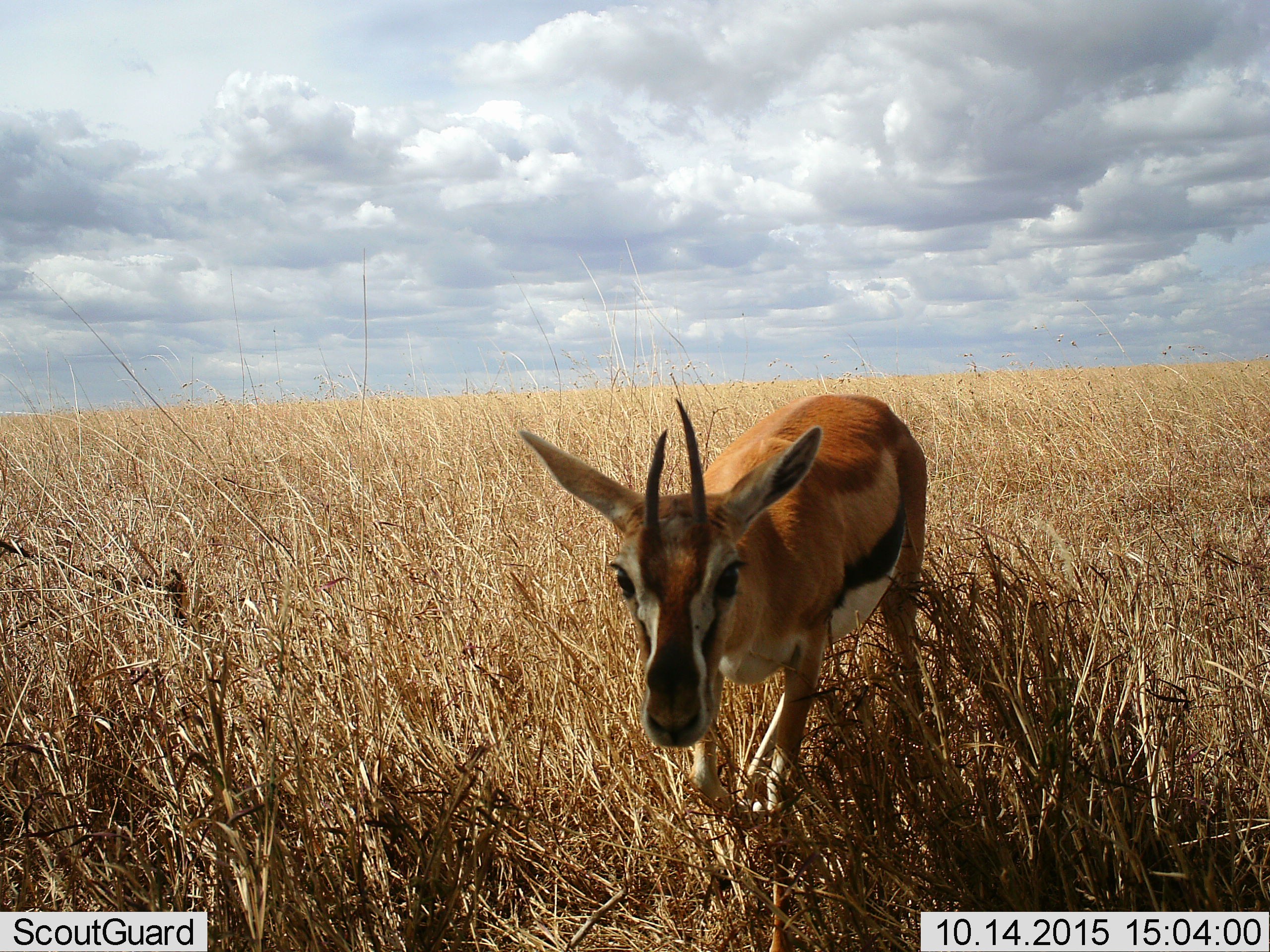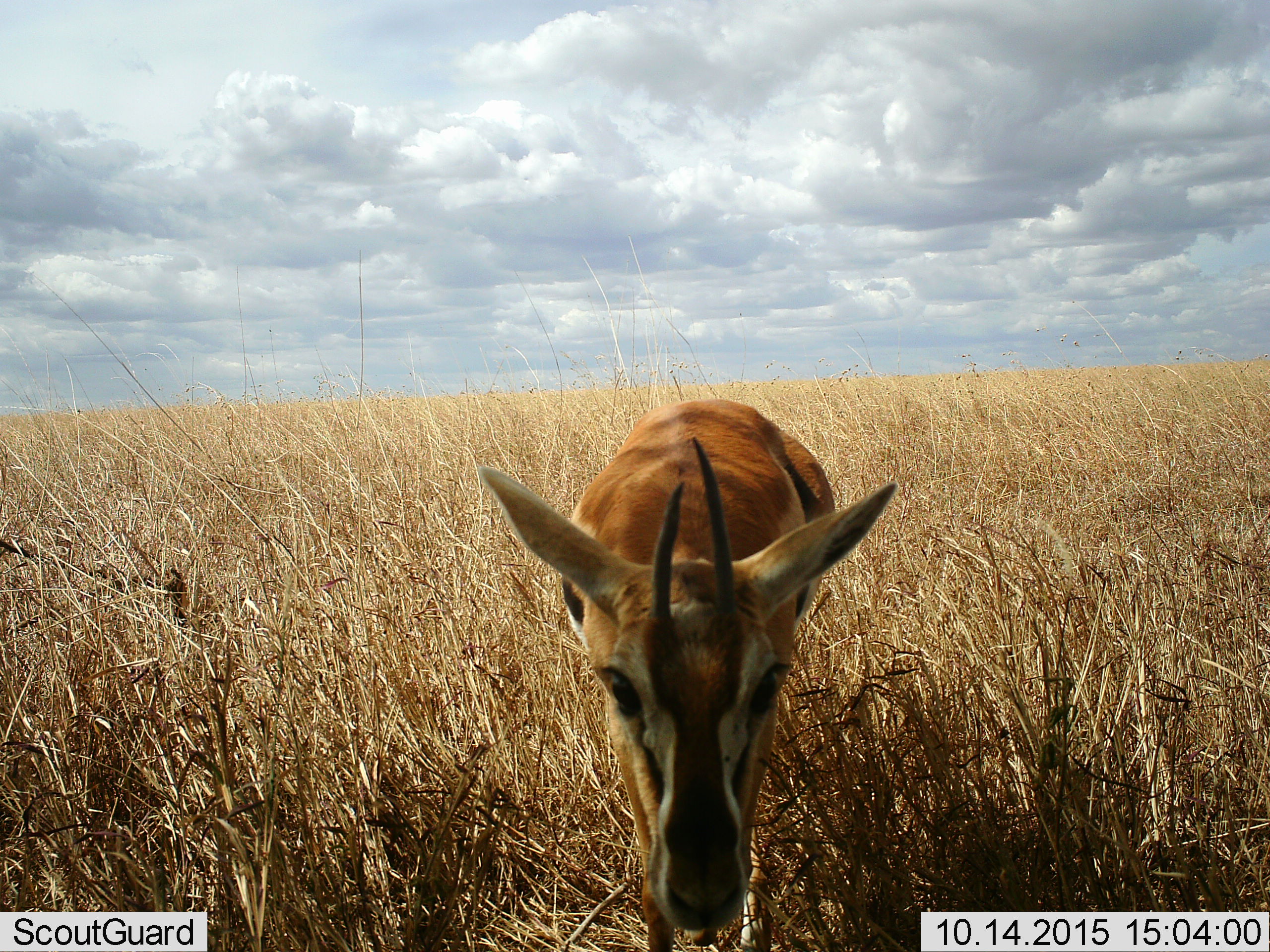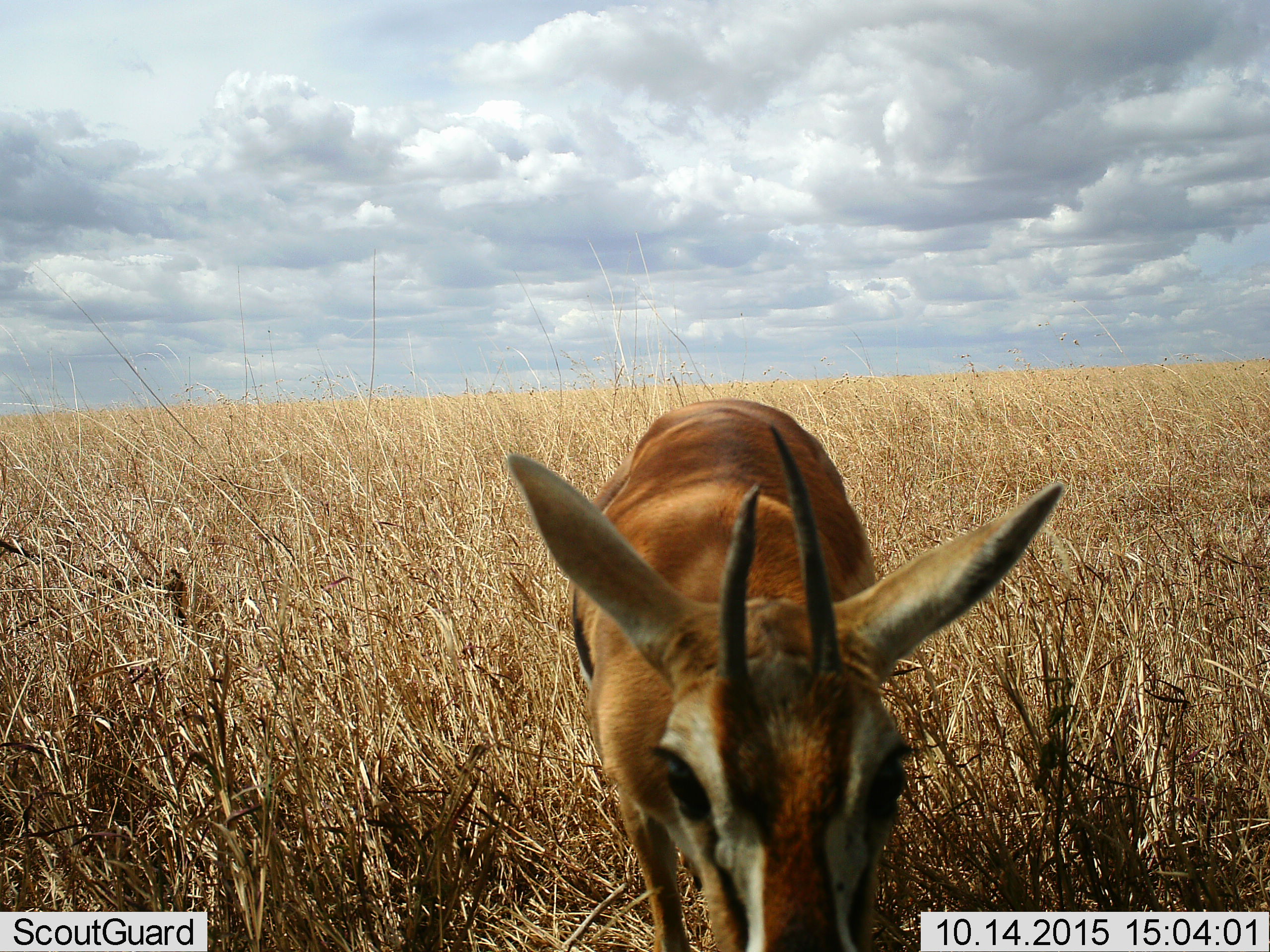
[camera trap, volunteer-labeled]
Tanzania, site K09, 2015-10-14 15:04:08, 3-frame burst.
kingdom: Animalia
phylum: Chordata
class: Mammalia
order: Artiodactyla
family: Bovidae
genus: Eudorcas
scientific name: Eudorcas thomsonii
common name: thomson's gazelle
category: gazellethomsons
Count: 1.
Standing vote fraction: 0%.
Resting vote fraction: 0%.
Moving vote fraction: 100%.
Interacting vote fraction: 0%.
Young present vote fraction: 0%.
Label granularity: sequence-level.